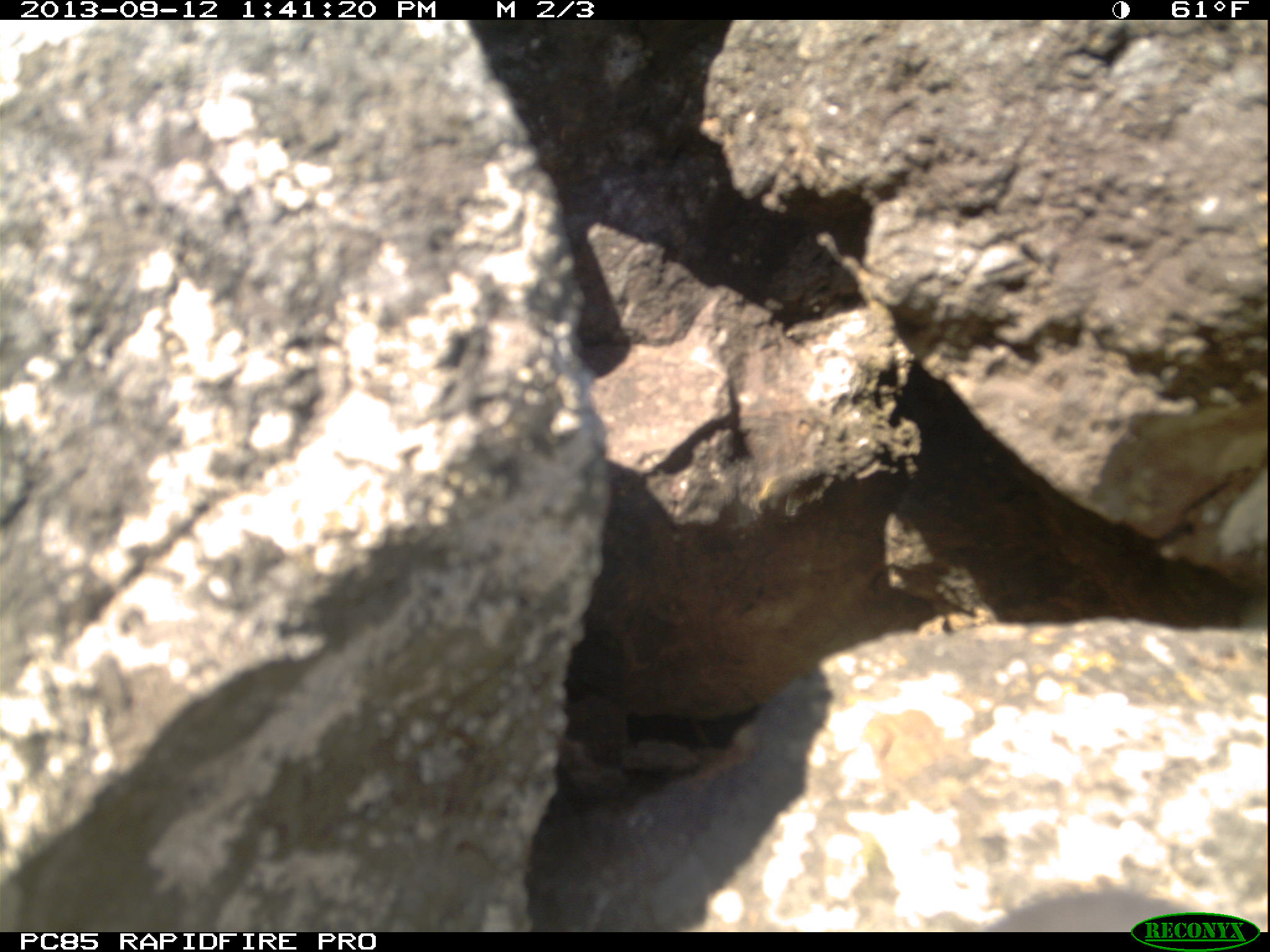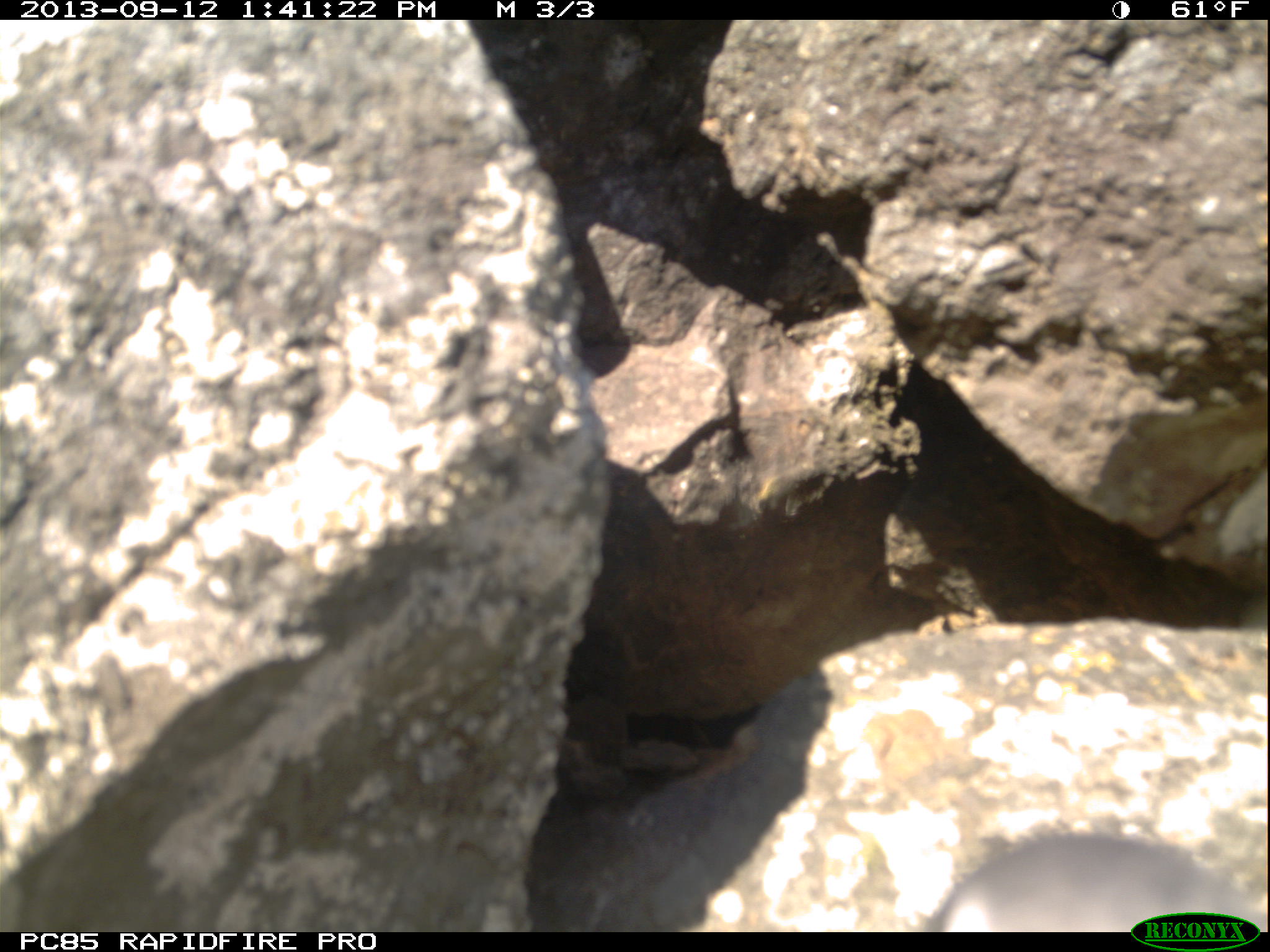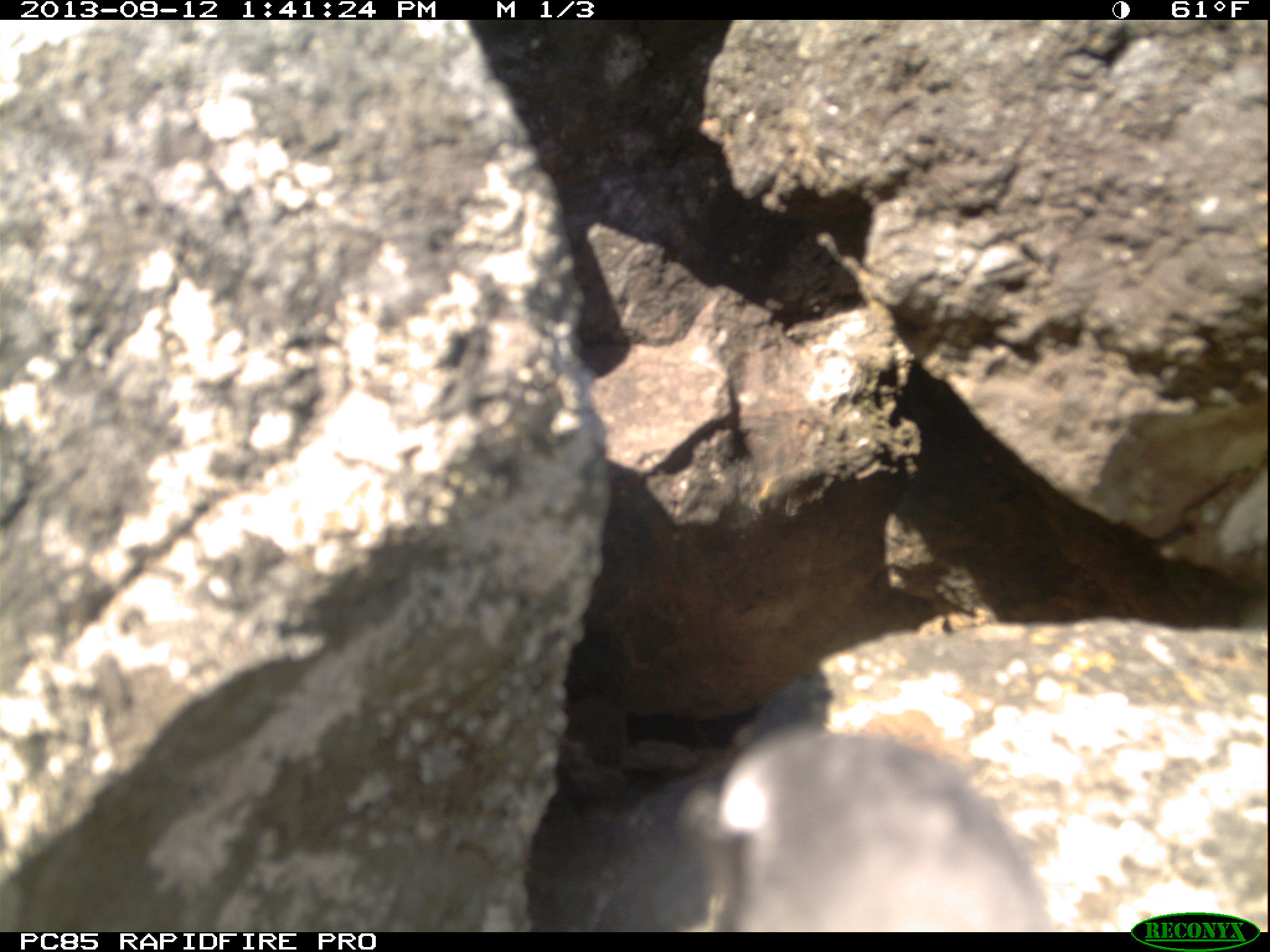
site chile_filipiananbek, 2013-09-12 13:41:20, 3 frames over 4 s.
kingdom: Animalia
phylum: Chordata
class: Aves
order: Procellariiformes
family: Procellariidae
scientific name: Procellariidae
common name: petrel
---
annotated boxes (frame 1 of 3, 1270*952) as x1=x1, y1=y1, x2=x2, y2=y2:
petrel: x1=976, y1=884, x2=1228, y2=929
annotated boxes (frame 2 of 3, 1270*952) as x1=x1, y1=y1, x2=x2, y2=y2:
petrel: x1=926, y1=832, x2=1254, y2=932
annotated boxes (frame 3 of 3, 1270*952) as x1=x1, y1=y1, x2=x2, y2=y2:
petrel: x1=629, y1=702, x2=1057, y2=934